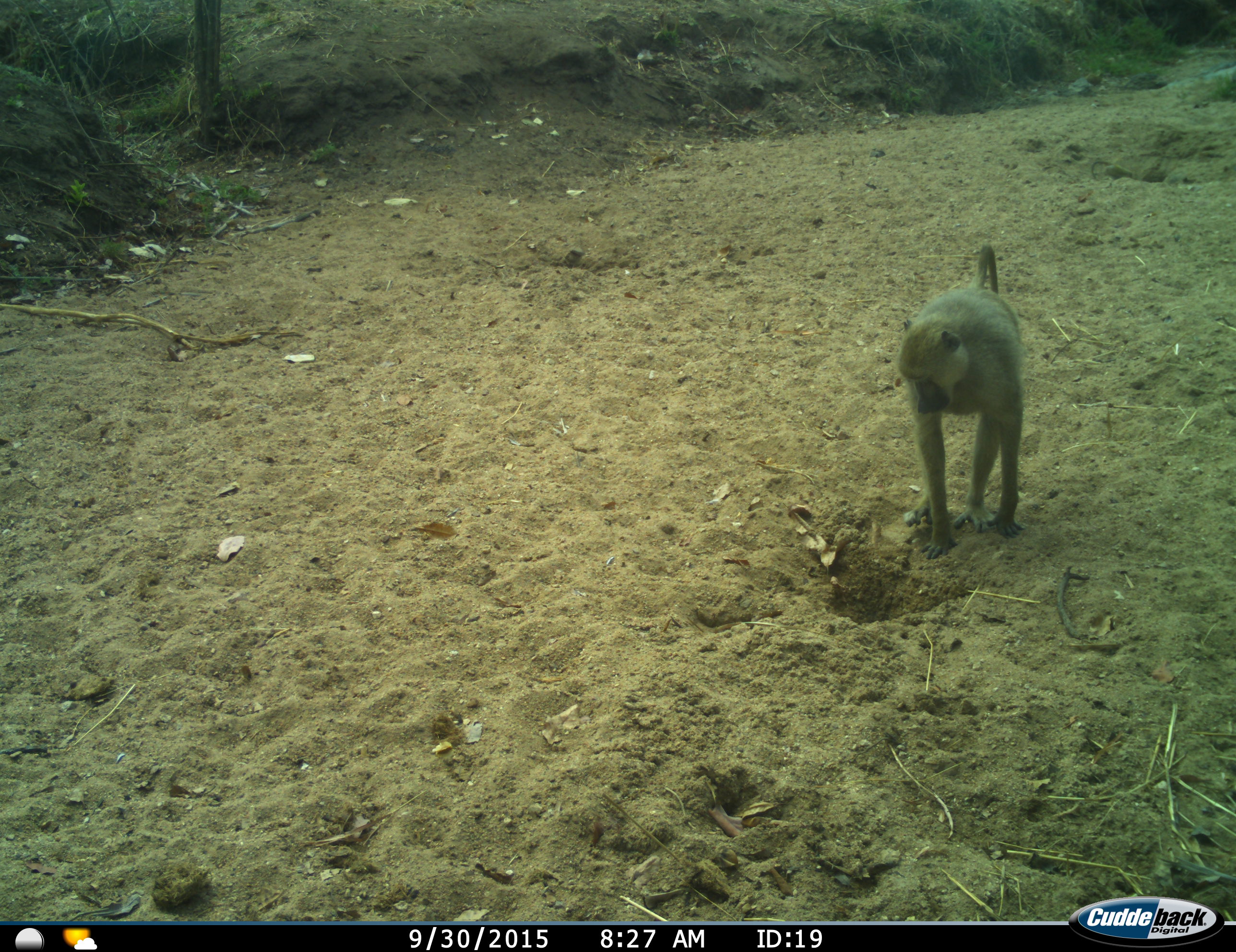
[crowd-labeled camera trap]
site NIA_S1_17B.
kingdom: Animalia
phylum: Chordata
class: Mammalia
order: Primates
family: Cercopithecidae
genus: Papio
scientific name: Papio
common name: baboon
Baboon (Papio), count 1. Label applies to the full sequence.